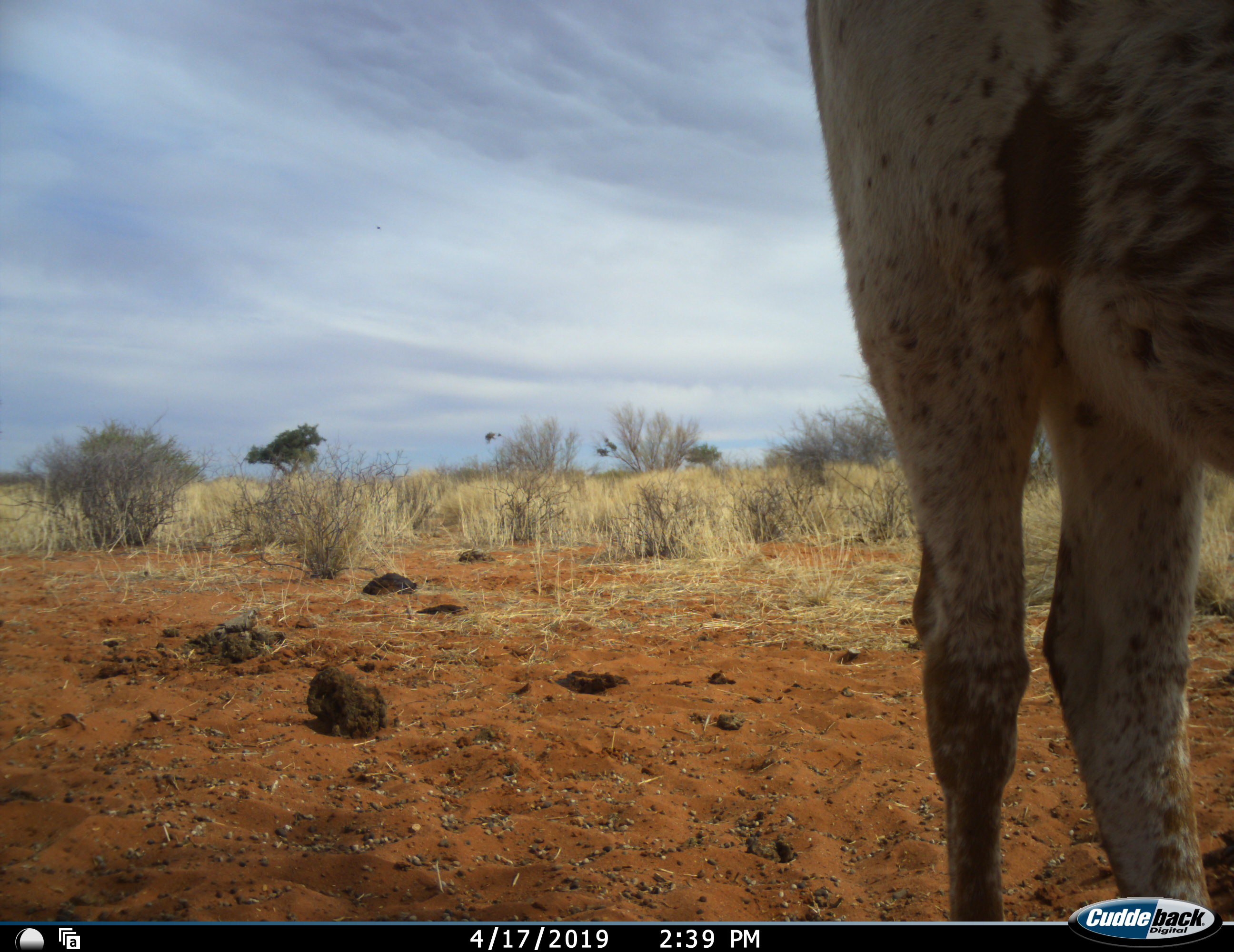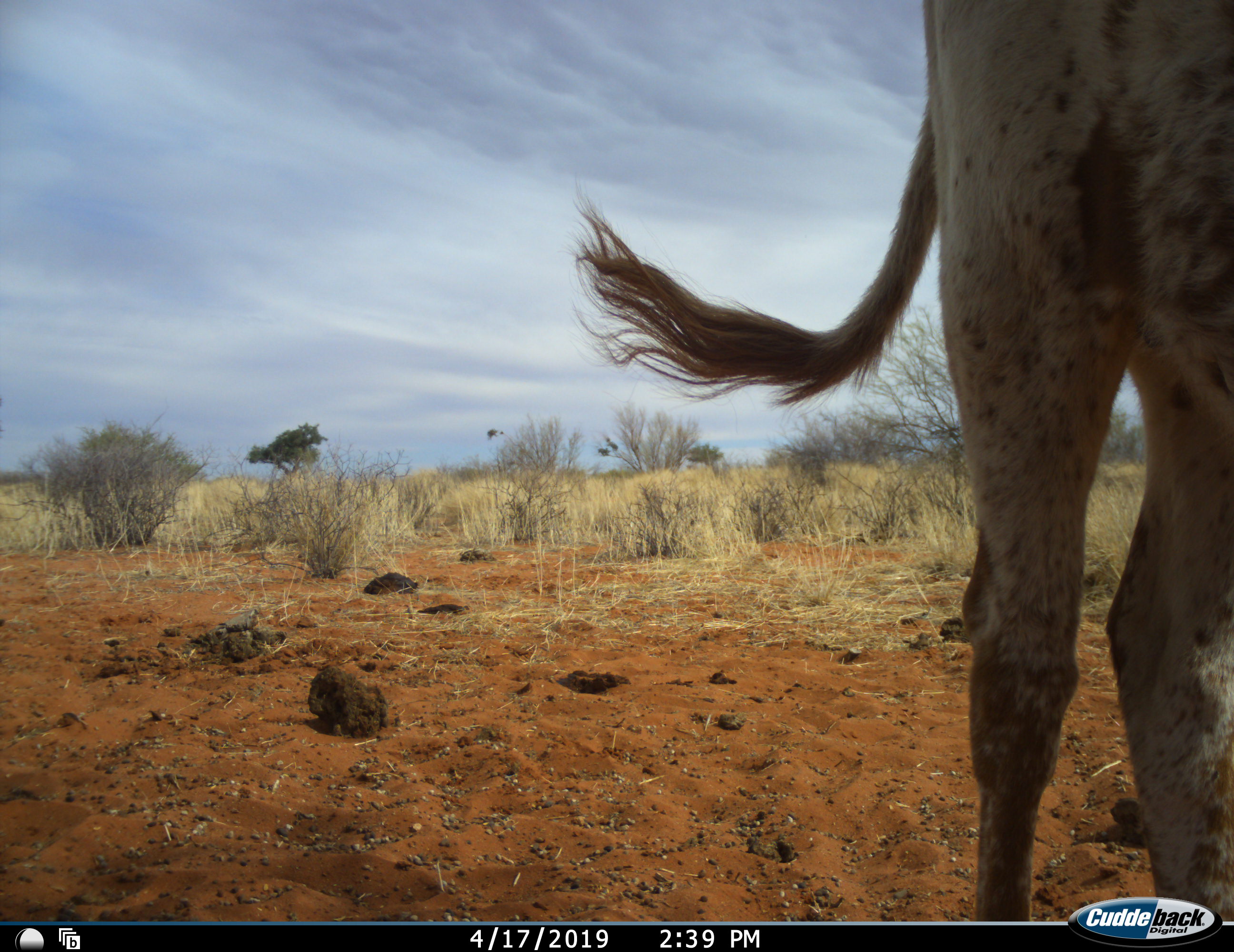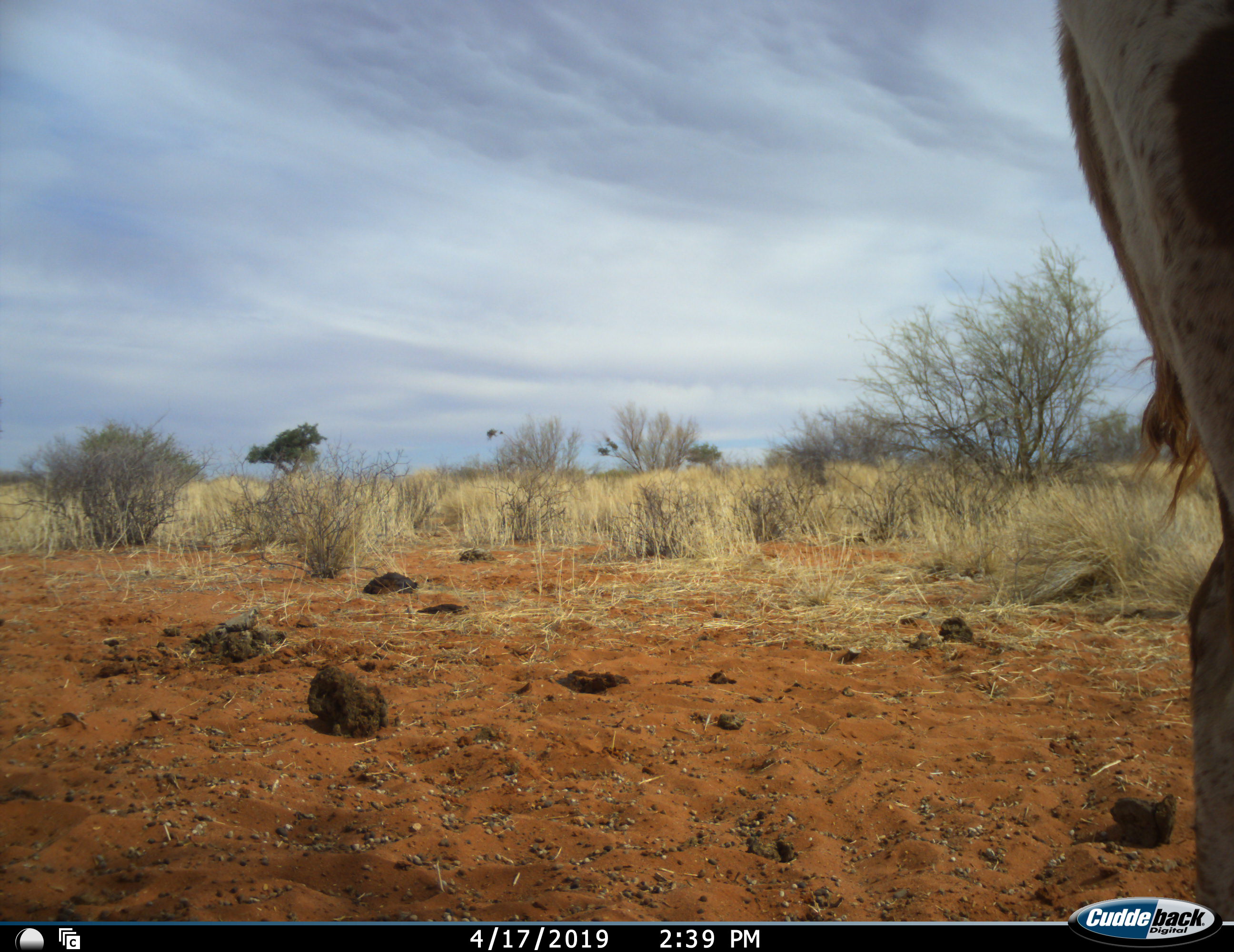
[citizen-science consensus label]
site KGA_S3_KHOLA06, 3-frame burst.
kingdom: Animalia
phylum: Chordata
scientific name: Vertebrata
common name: domestic animal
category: domesticanimal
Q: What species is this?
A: Domesticanimal (domestic animal) (Vertebrata).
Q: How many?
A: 1.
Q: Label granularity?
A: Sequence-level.